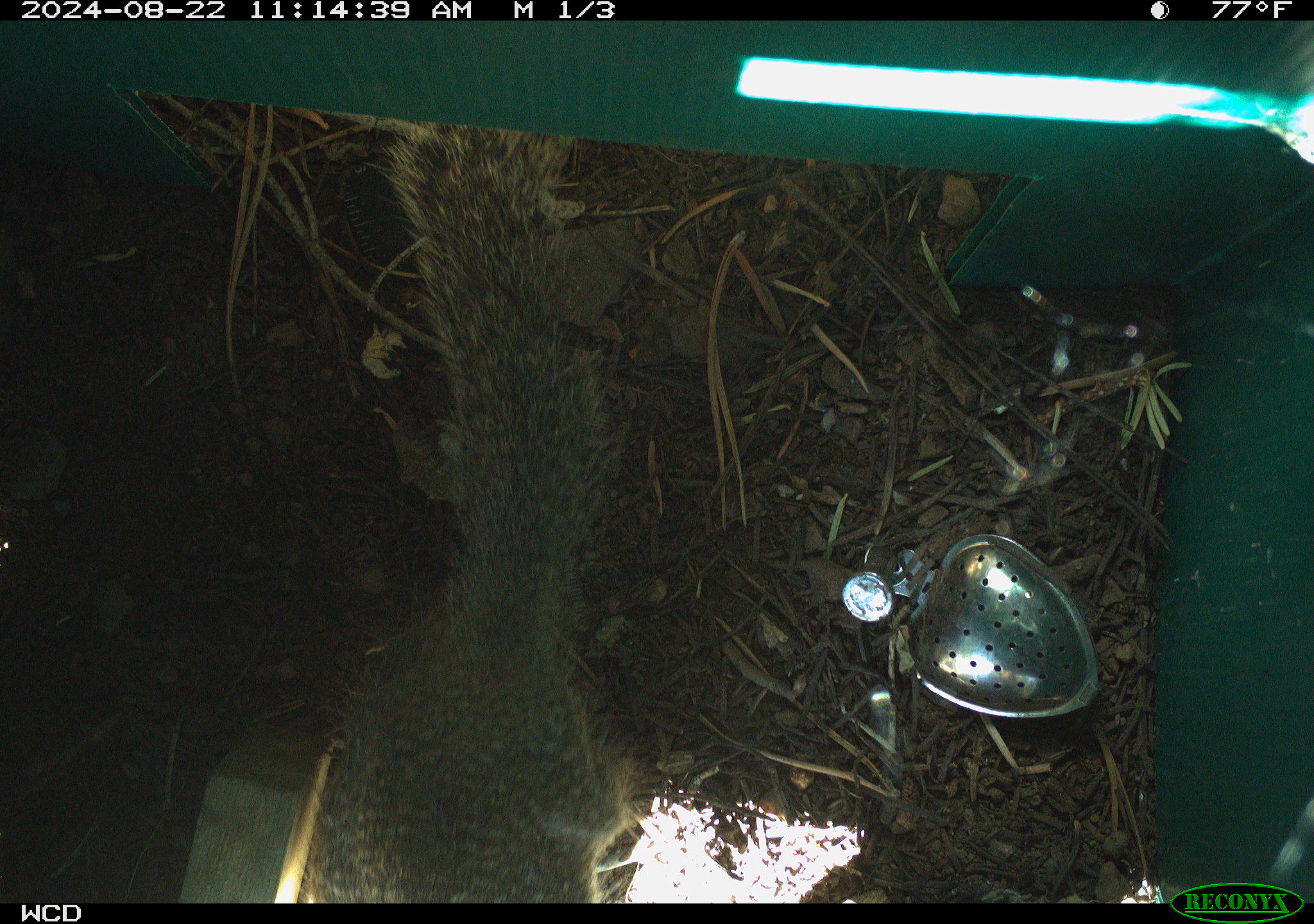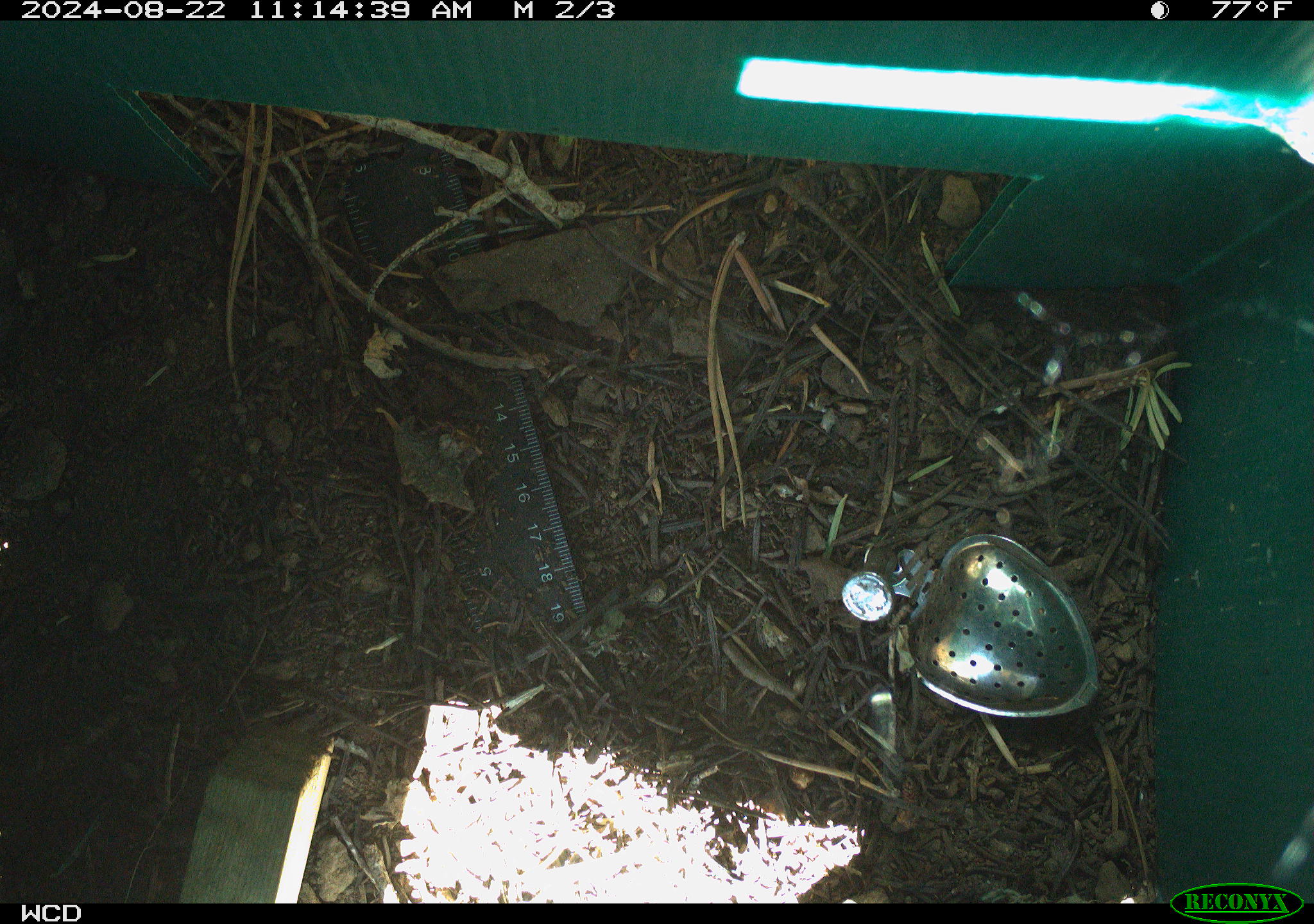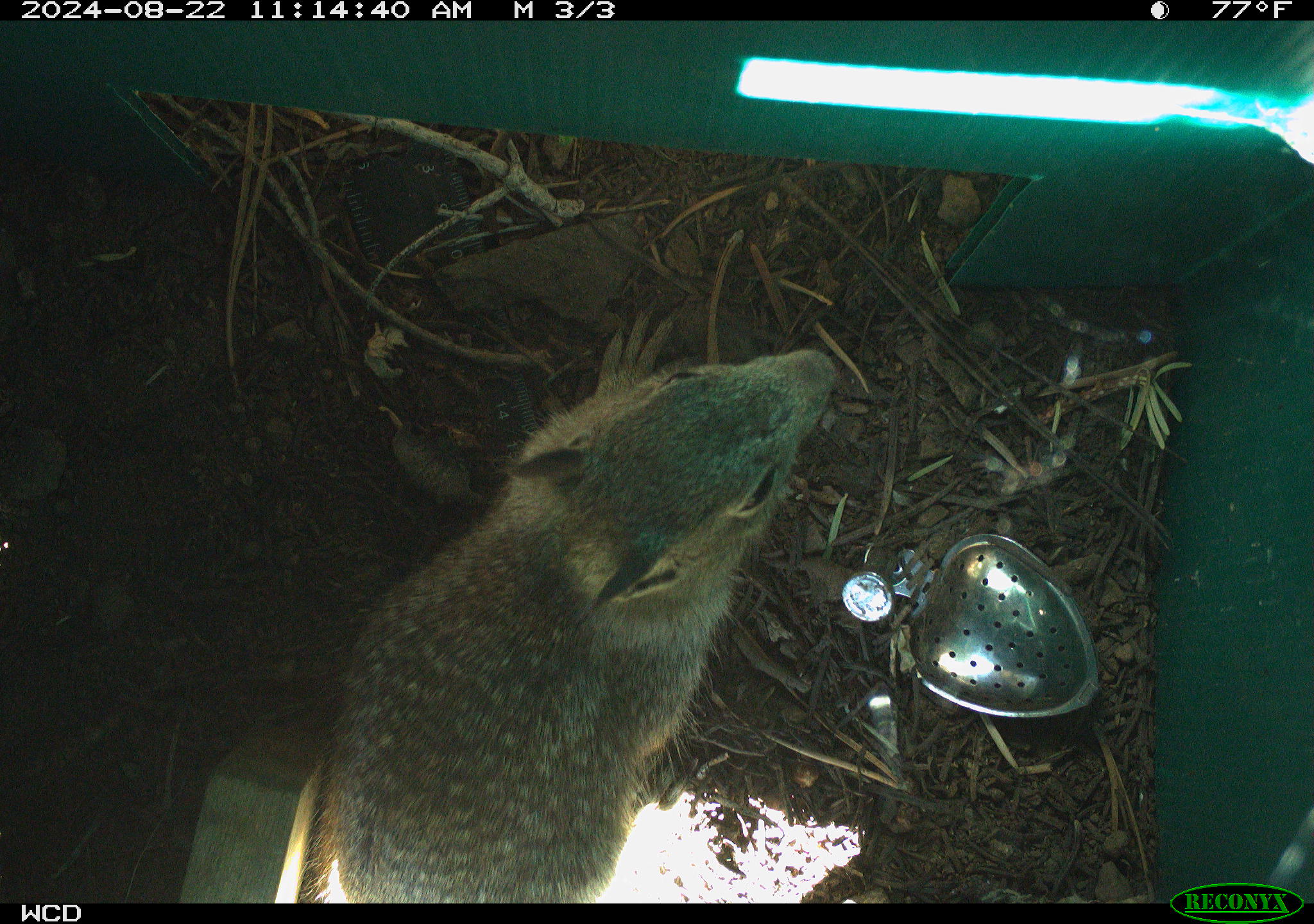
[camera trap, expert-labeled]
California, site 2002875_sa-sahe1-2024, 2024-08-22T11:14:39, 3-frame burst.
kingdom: Animalia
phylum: Chordata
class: Mammalia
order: Rodentia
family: Sciuridae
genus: Otospermophilus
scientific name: Otospermophilus beecheyi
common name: california ground squirrel